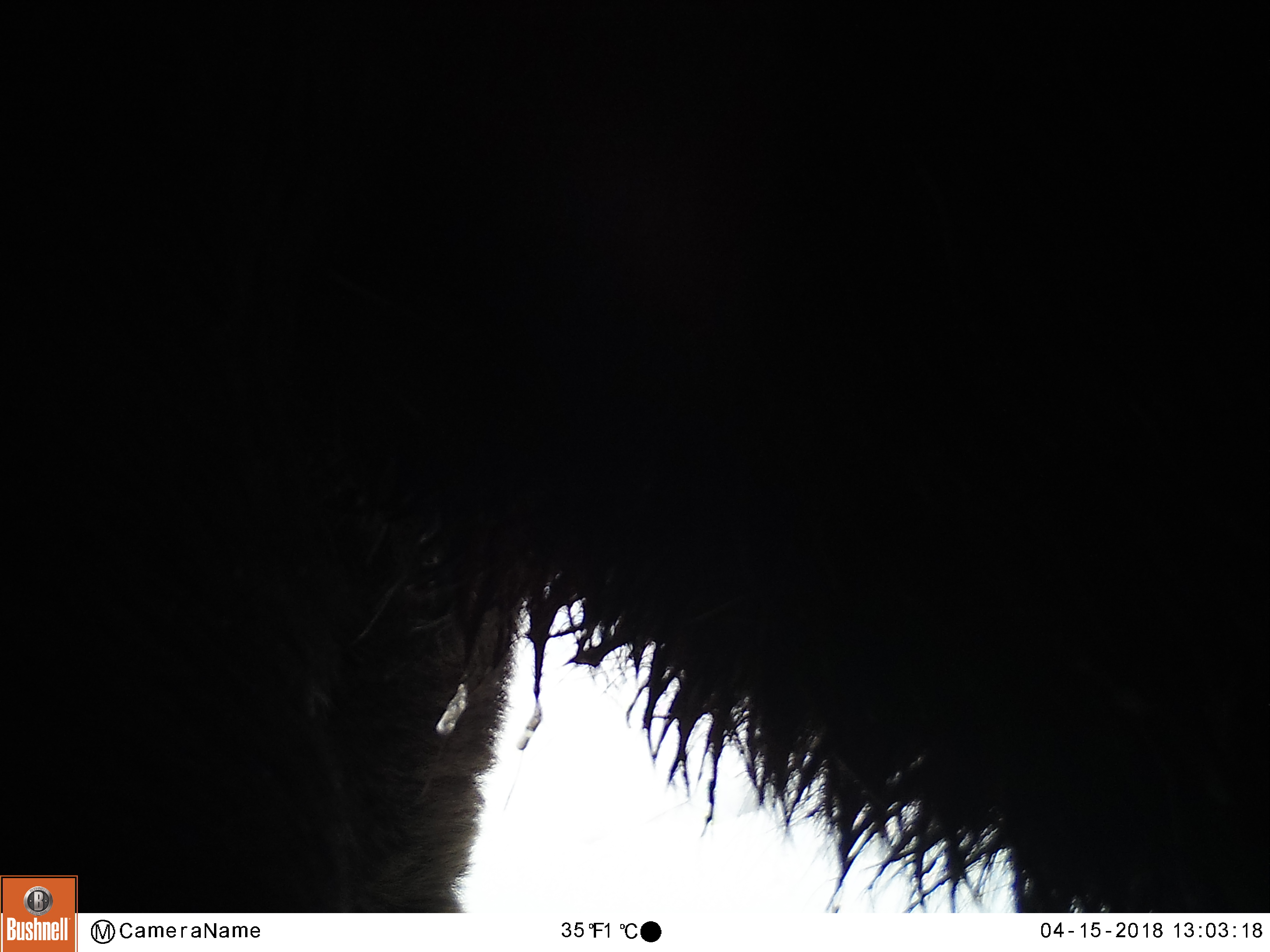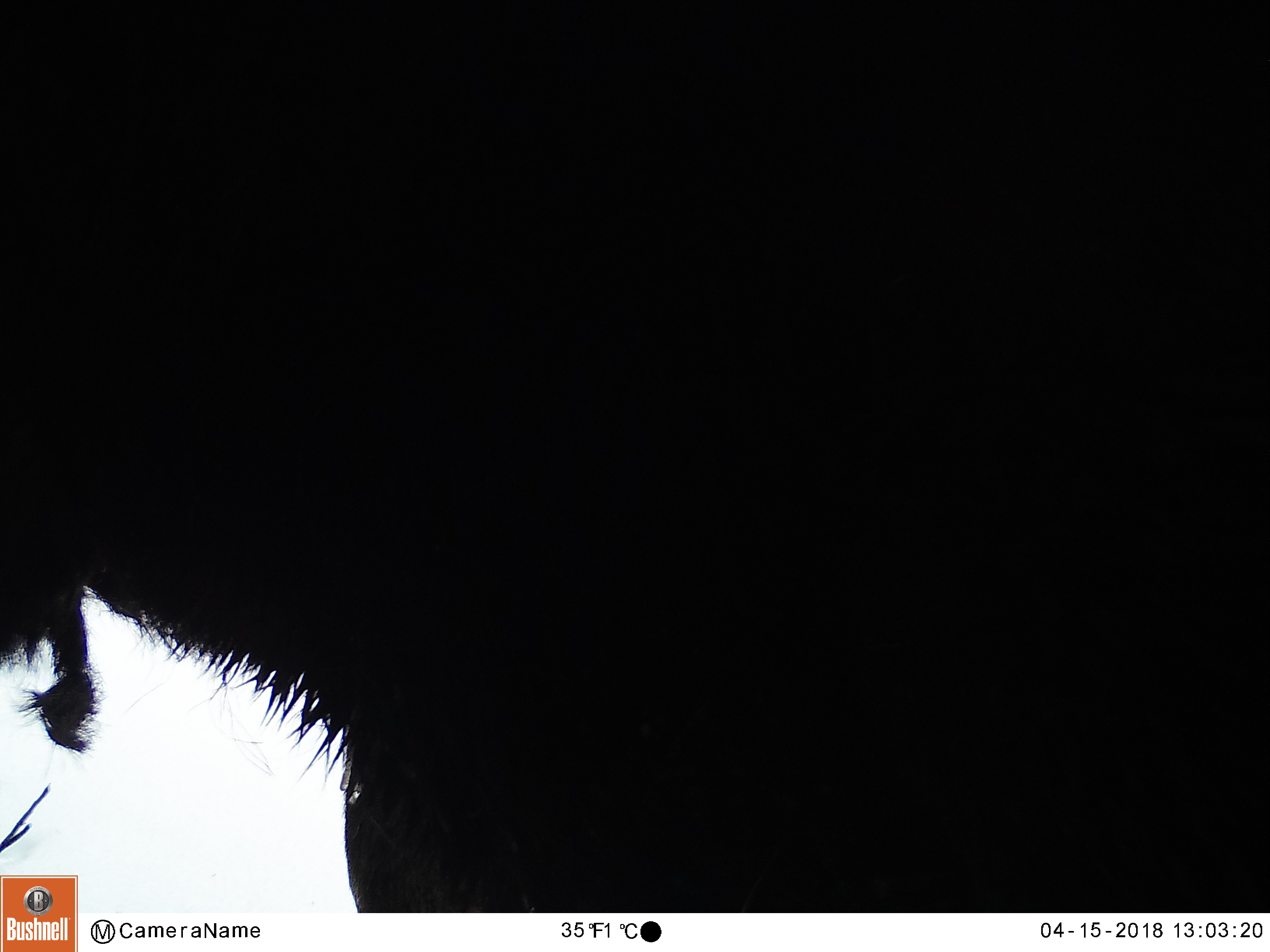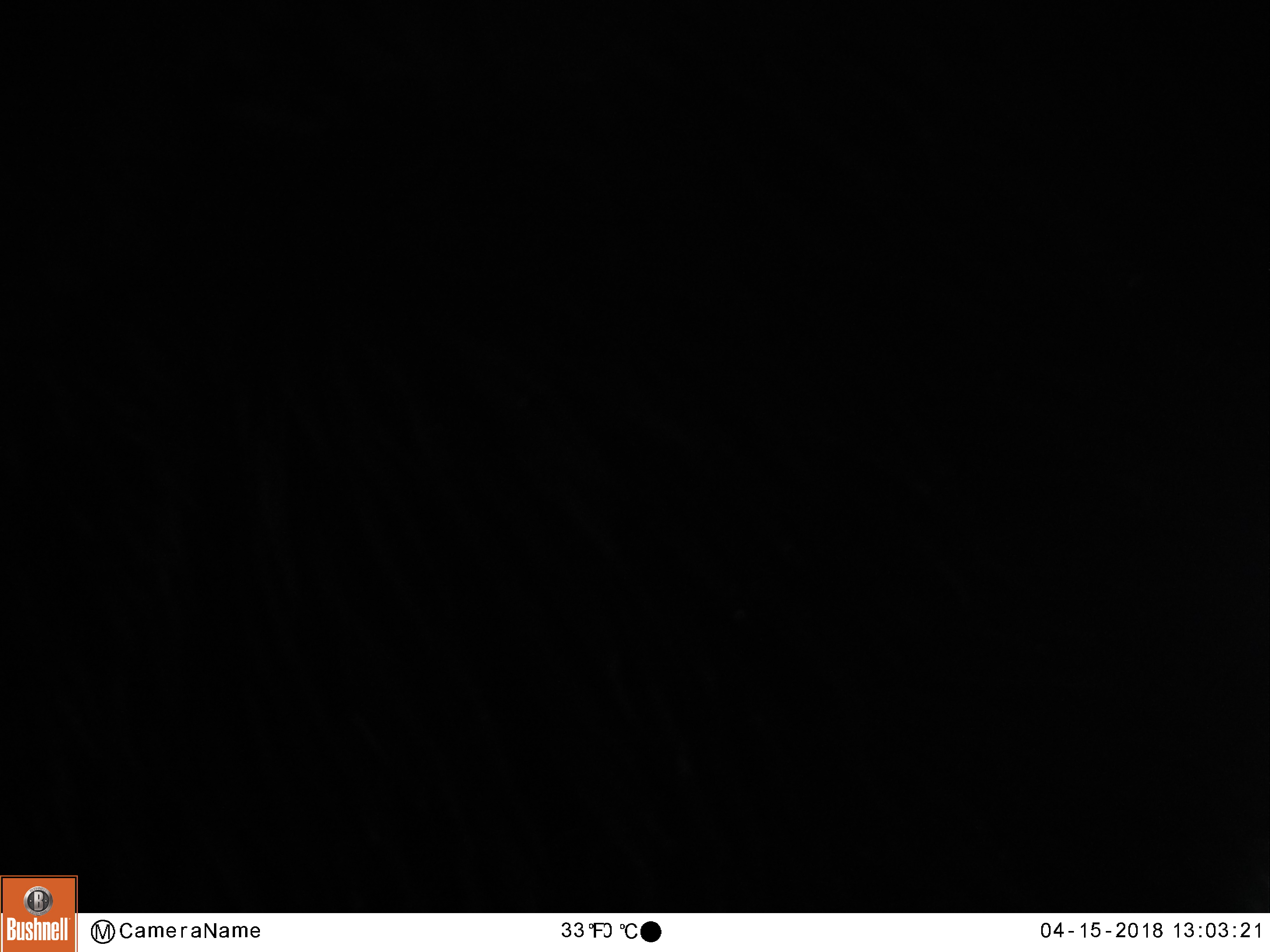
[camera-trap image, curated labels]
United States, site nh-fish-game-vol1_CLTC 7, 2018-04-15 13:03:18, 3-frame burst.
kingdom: Animalia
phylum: Chordata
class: Mammalia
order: Artiodactyla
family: Cervidae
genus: Alces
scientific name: Alces alces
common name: moose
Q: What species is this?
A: Moose (Alces alces).